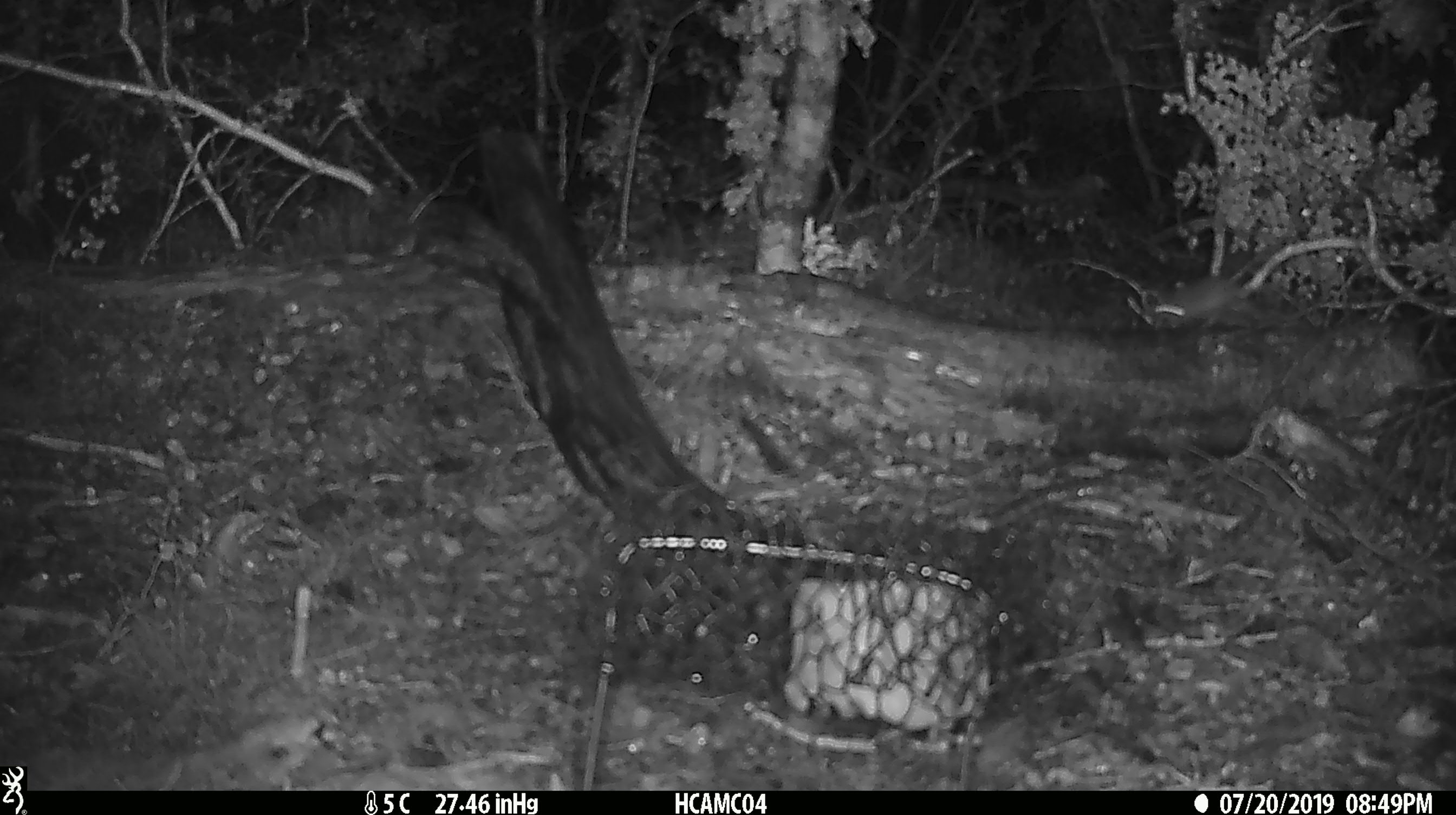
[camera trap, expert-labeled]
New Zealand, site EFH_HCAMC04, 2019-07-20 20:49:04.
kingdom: Animalia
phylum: Chordata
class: Mammalia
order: Rodentia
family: Muridae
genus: Mus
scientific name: Mus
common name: mouse